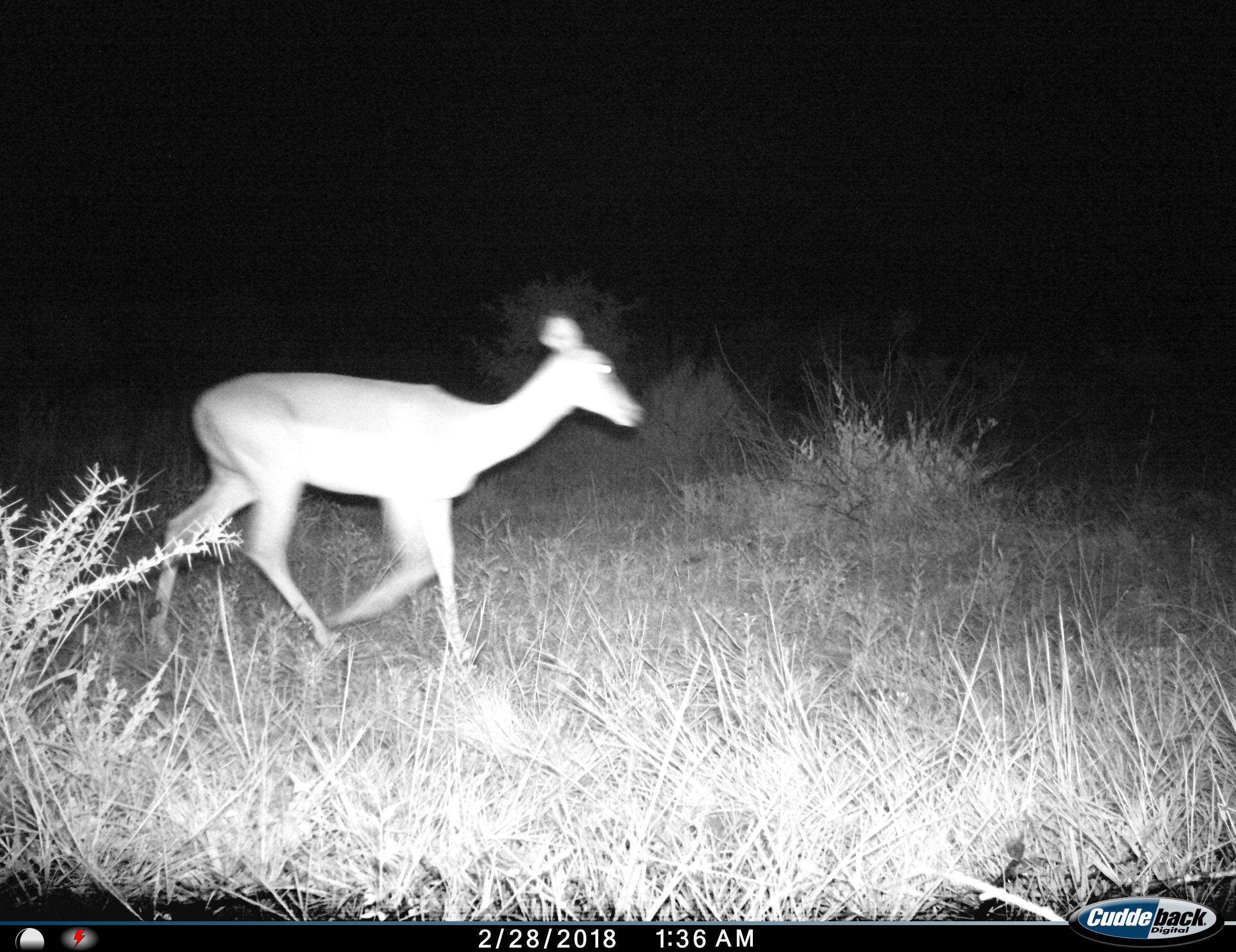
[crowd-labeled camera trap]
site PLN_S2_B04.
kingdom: Animalia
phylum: Chordata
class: Mammalia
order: Artiodactyla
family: Bovidae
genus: Aepyceros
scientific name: Aepyceros melampus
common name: impala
Impala (Aepyceros melampus), count 1. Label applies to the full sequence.